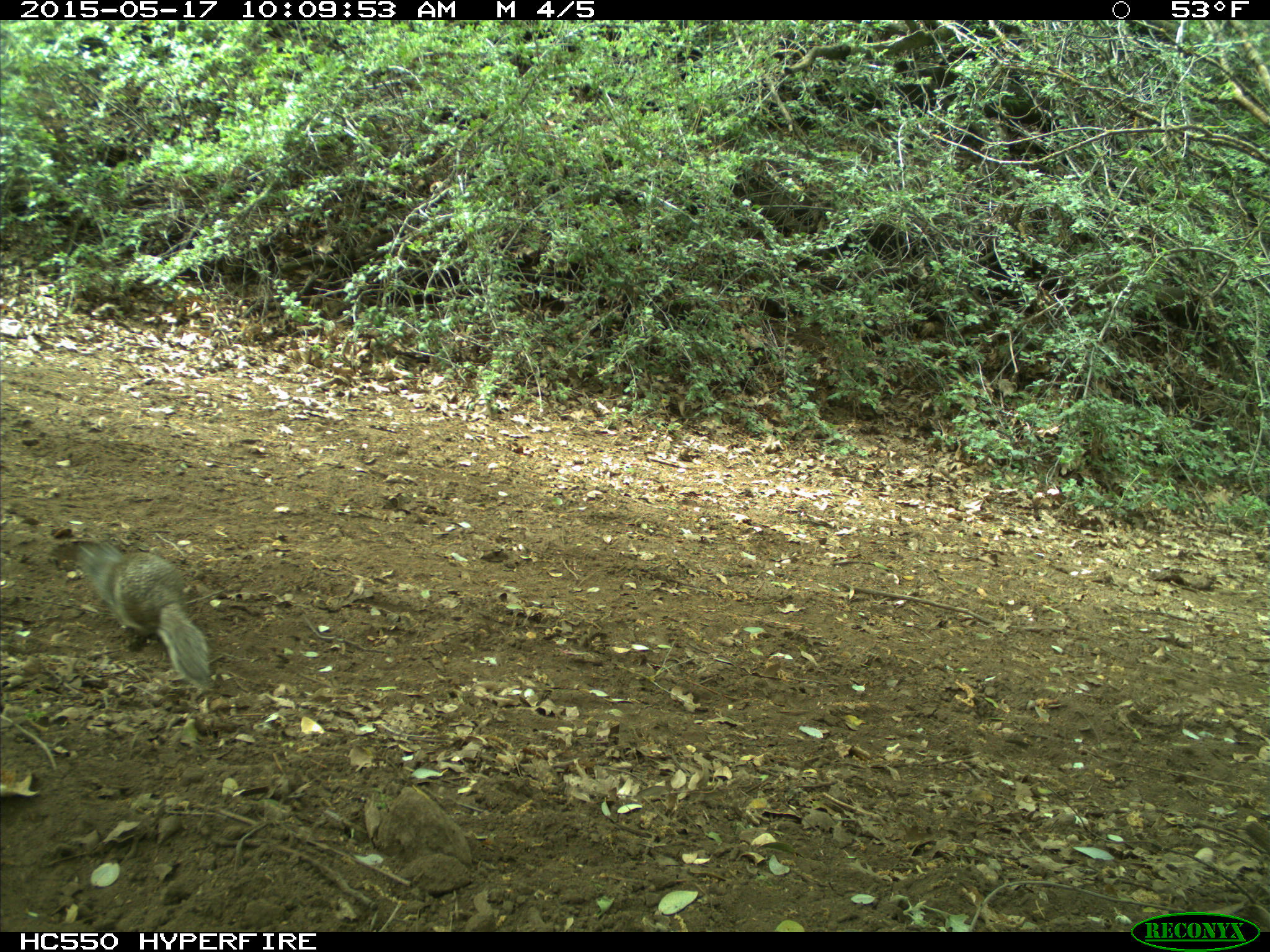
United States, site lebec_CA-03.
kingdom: Animalia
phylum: Chordata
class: Mammalia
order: Rodentia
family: Sciuridae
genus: Otospermophilus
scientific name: Otospermophilus beecheyi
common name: california ground squirrel